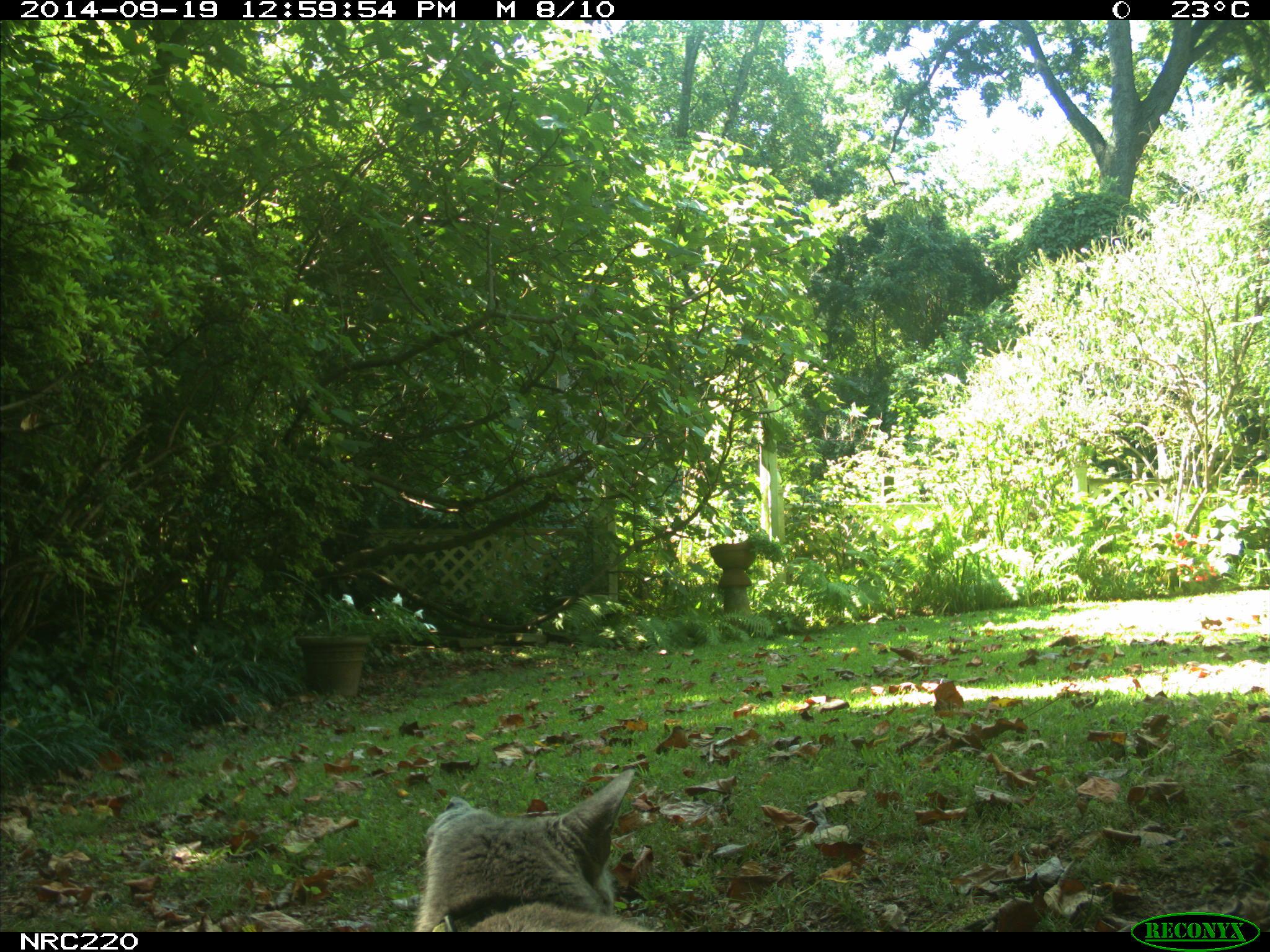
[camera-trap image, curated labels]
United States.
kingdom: Animalia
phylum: Chordata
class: Mammalia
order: Carnivora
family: Felidae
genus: Felis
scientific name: Felis catus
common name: domestic cat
Domestic Cat (Felis catus).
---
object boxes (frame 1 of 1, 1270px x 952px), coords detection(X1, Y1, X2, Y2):
Domestic Cat: detection(416, 771, 636, 933)